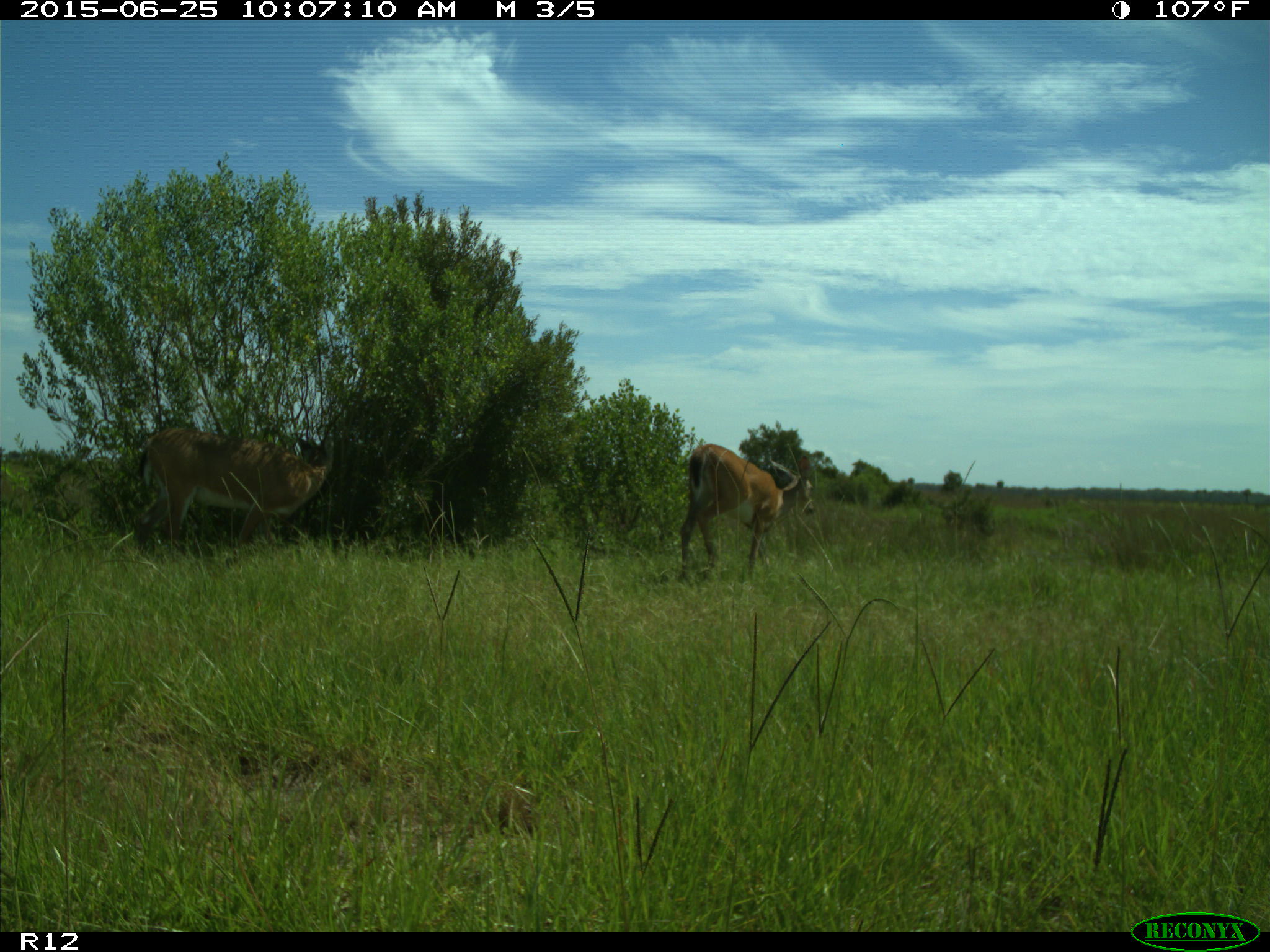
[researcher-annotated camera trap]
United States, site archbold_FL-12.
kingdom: Animalia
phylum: Chordata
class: Mammalia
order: Artiodactyla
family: Cervidae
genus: Odocoileus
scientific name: Odocoileus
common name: deer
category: unidentified deer